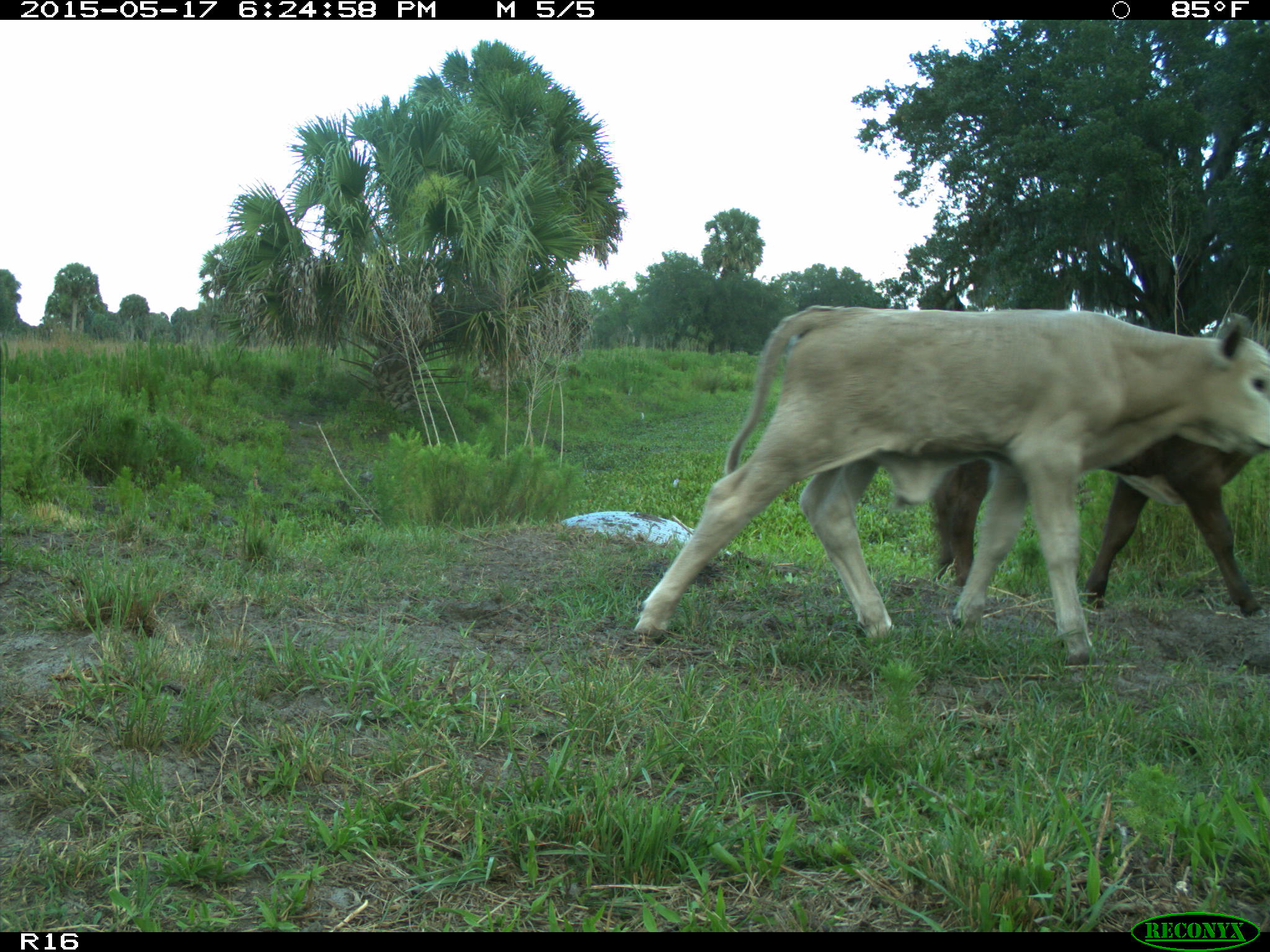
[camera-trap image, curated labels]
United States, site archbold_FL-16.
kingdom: Animalia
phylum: Chordata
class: Mammalia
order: Artiodactyla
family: Bovidae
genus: Bos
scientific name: Bos taurus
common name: domestic cow